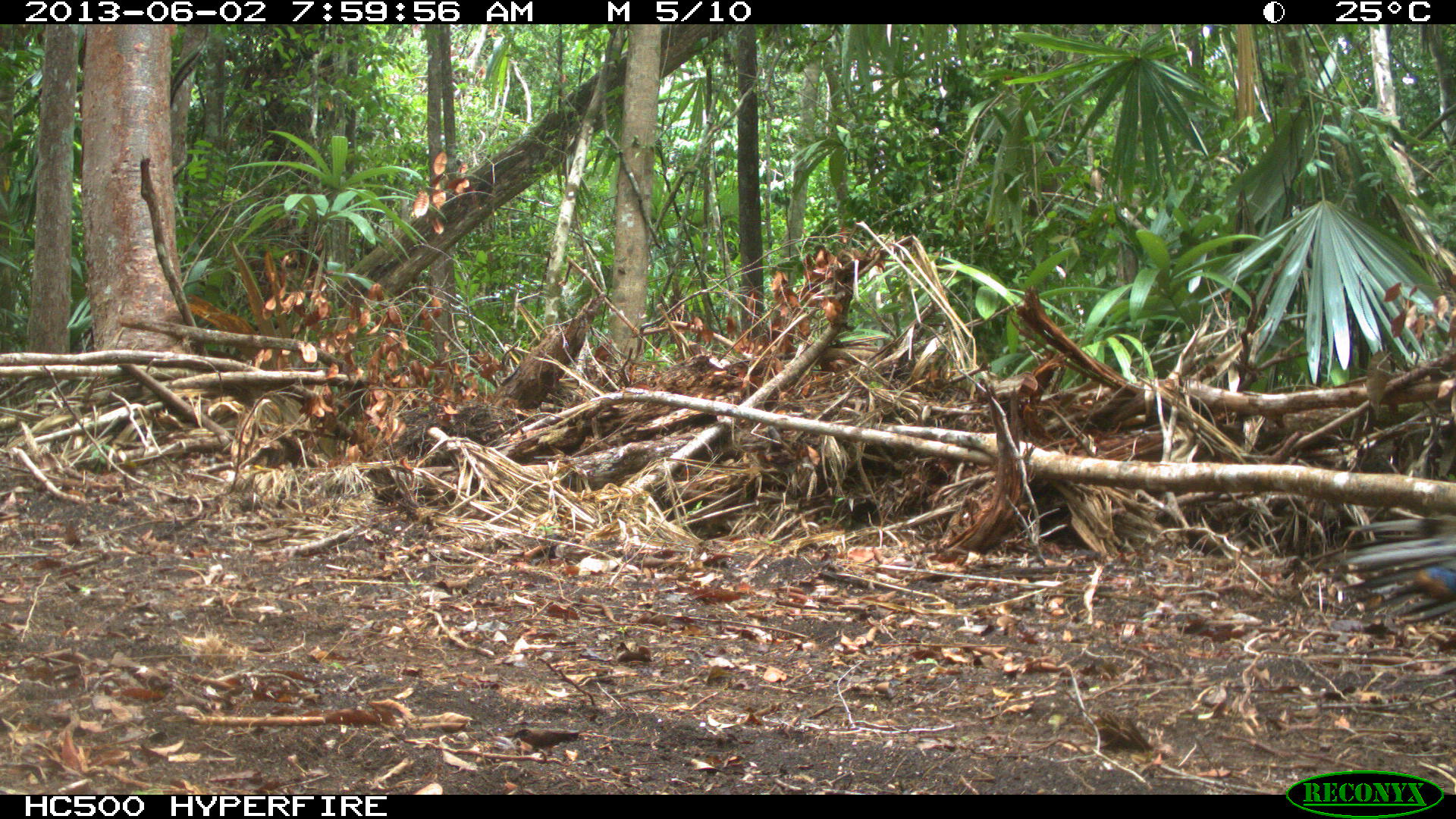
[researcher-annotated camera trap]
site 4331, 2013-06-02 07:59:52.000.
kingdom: Animalia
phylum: Chordata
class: Aves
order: Galliformes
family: Phasianidae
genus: Meleagris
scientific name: Meleagris ocellata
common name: ocellated turkey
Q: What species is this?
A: Meleagris ocellata (ocellated turkey).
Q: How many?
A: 1.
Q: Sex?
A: Male.